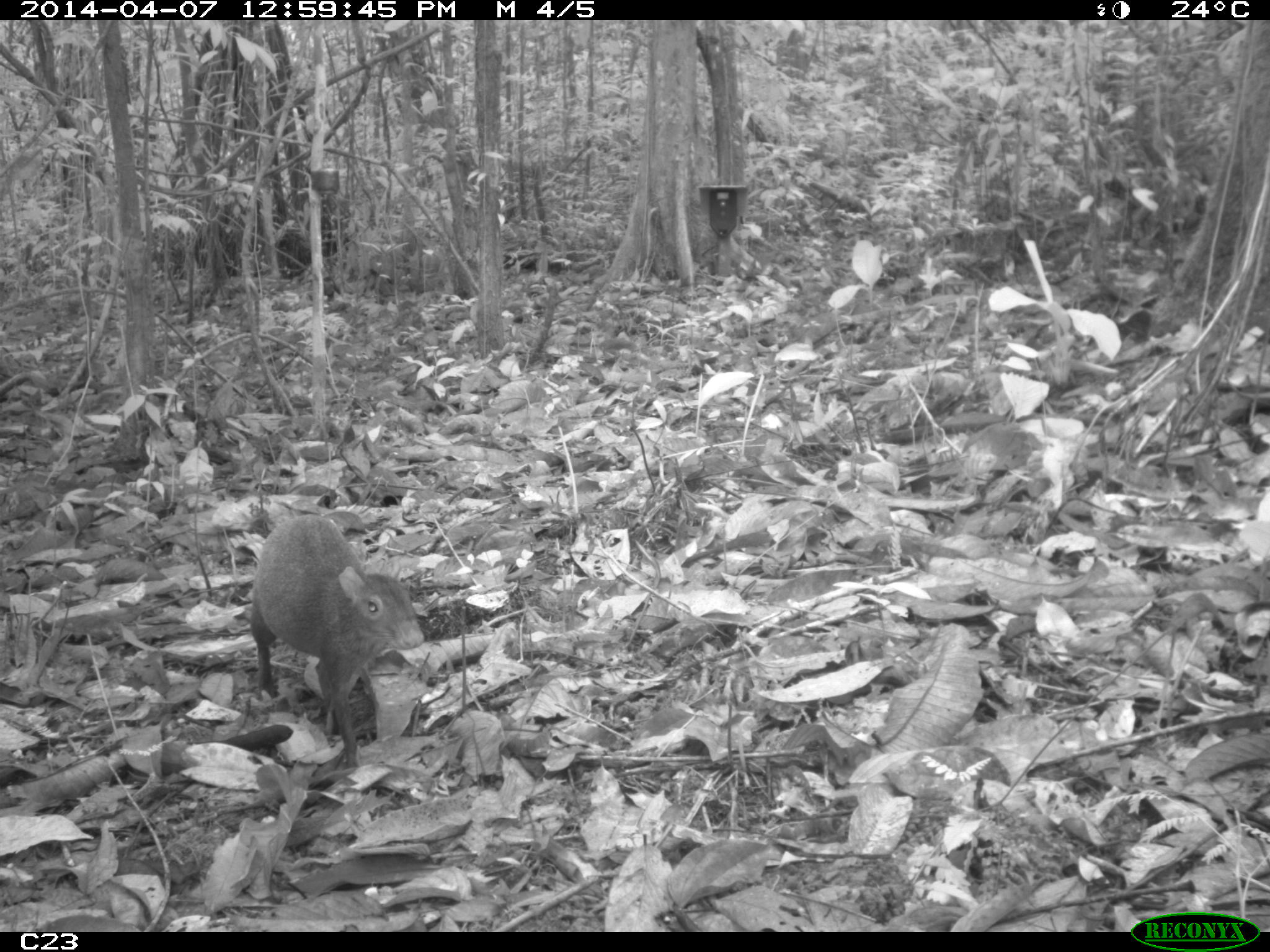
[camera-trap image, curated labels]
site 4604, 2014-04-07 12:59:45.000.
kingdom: Animalia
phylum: Chordata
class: Mammalia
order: Rodentia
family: Dasyproctidae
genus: Dasyprocta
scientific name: Dasyprocta leporina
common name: red-rumped agouti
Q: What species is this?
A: Dasyprocta leporina (red-rumped agouti).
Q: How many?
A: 1.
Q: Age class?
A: Adult.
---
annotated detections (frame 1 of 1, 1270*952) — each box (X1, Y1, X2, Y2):
dasyprocta leporina: (249, 513, 425, 769)